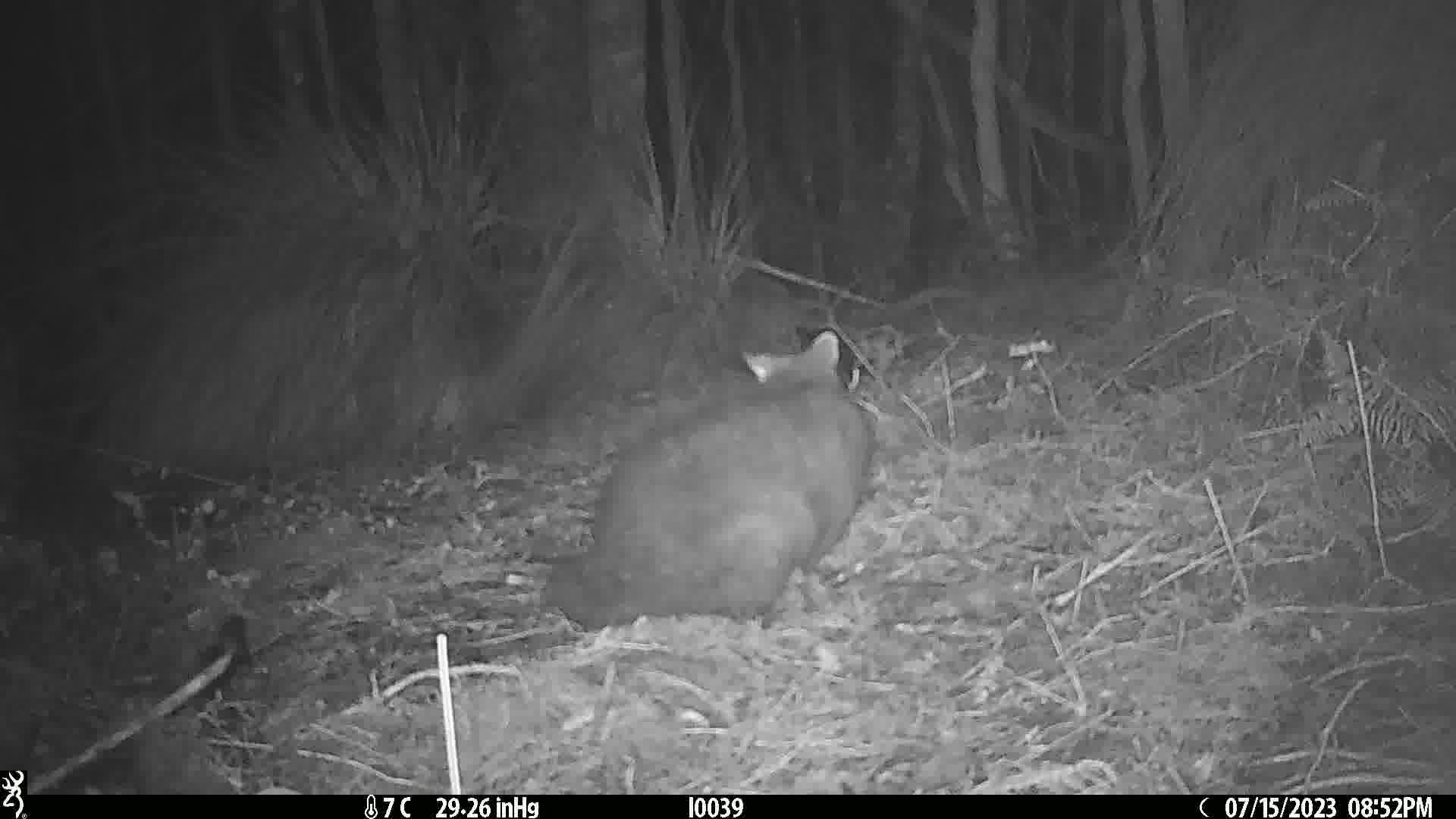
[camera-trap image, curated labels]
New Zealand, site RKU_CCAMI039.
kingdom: Animalia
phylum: Chordata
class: Mammalia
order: Diprotodontia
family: Phalangeridae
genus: Trichosurus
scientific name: Trichosurus vulpecula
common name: common brushtail possum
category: possum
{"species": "possum (common brushtail possum) (Trichosurus vulpecula)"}